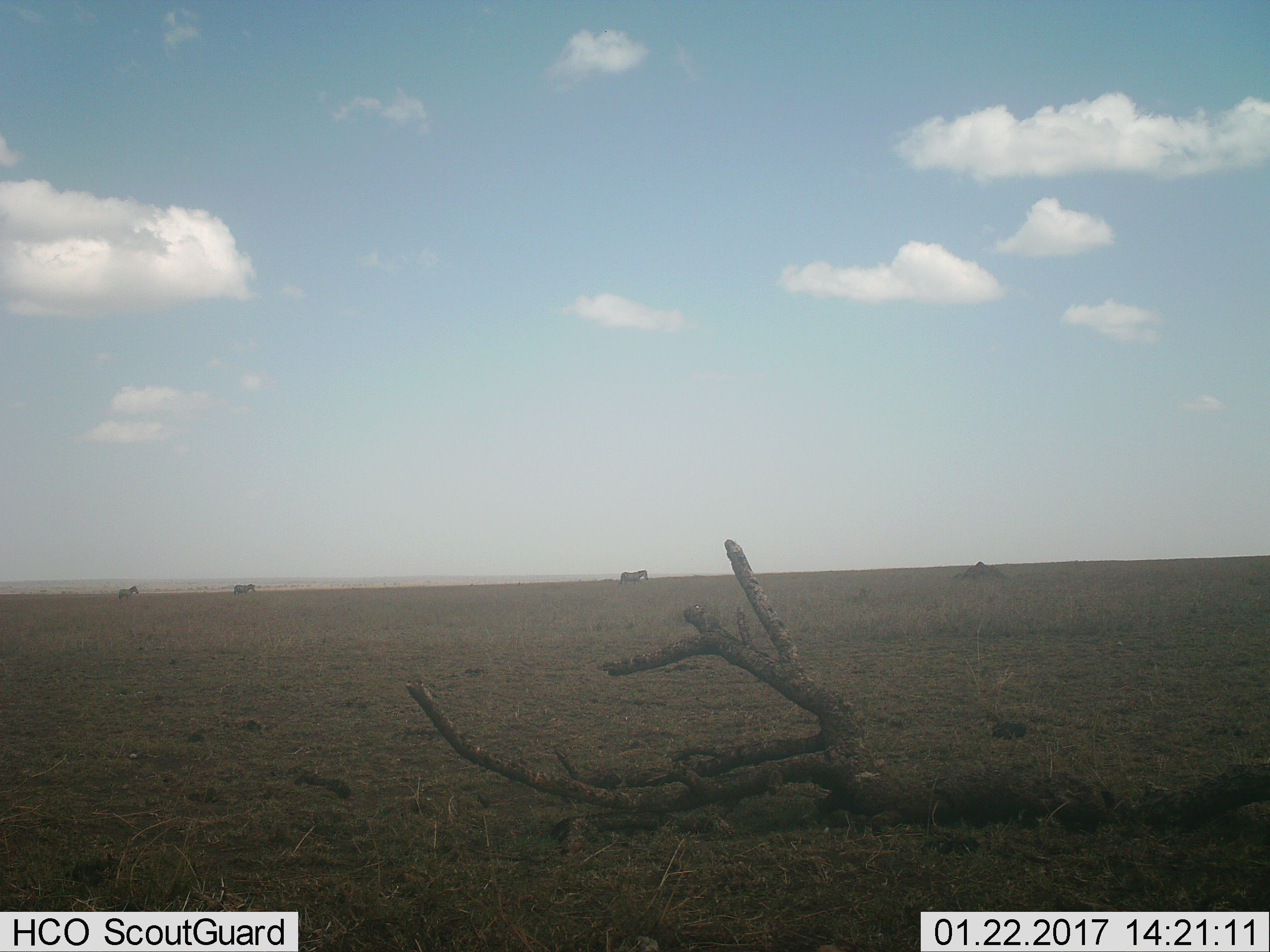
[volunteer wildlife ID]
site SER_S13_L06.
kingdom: Animalia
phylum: Chordata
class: Mammalia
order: Perissodactyla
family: Equidae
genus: Equus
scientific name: Equus quagga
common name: plains zebra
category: zebraplains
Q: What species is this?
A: Zebraplains (plains zebra) (Equus quagga).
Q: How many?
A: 3.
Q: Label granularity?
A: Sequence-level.